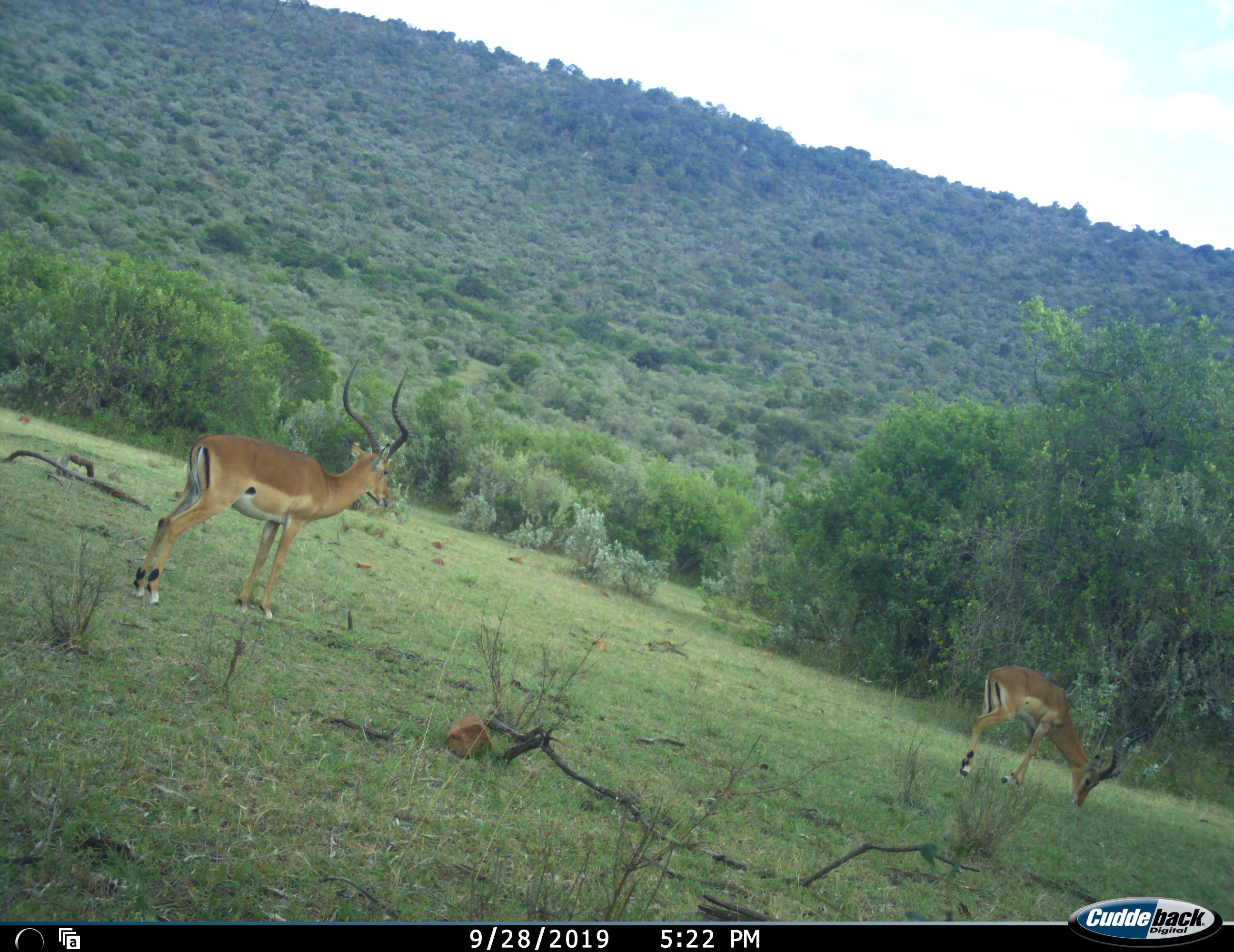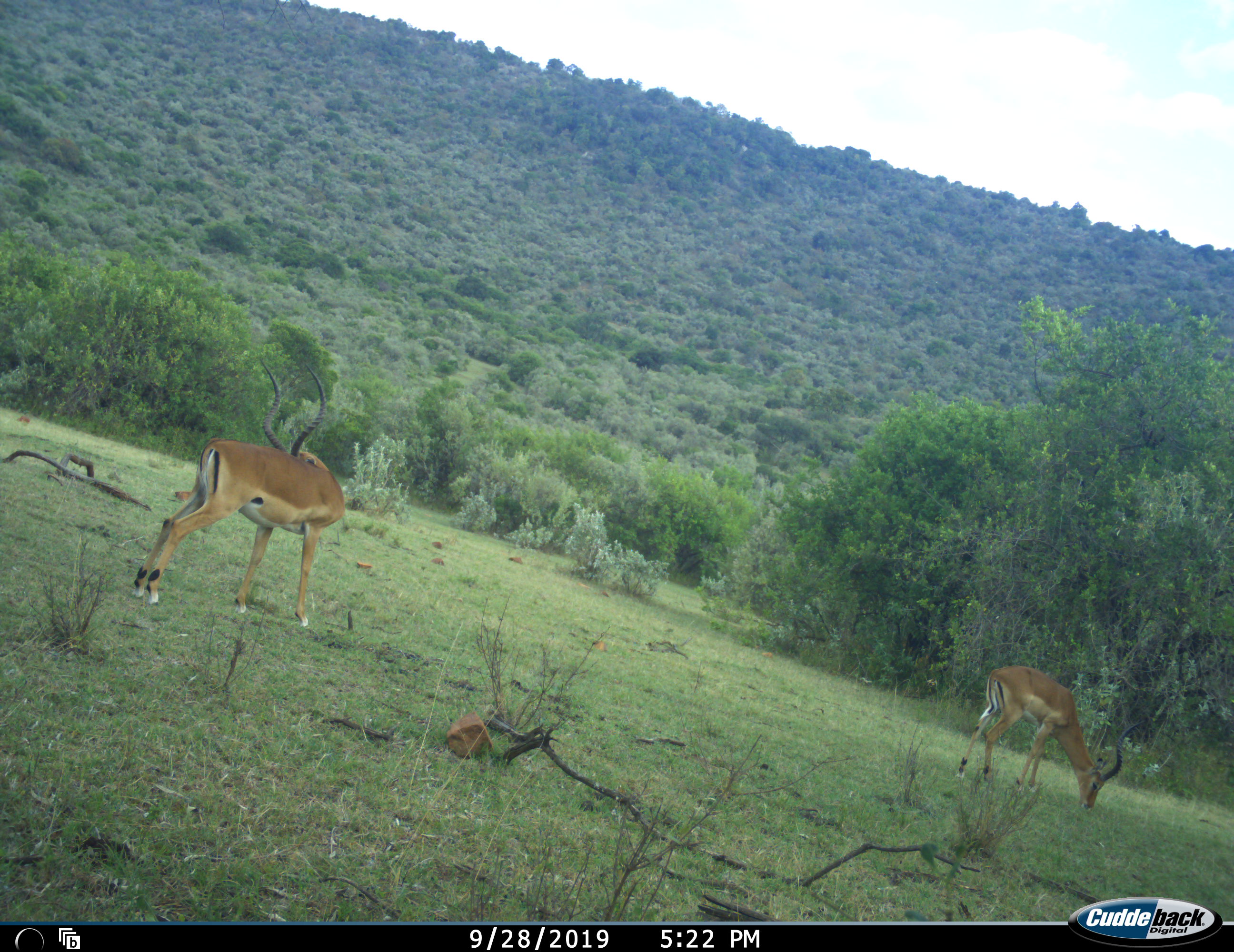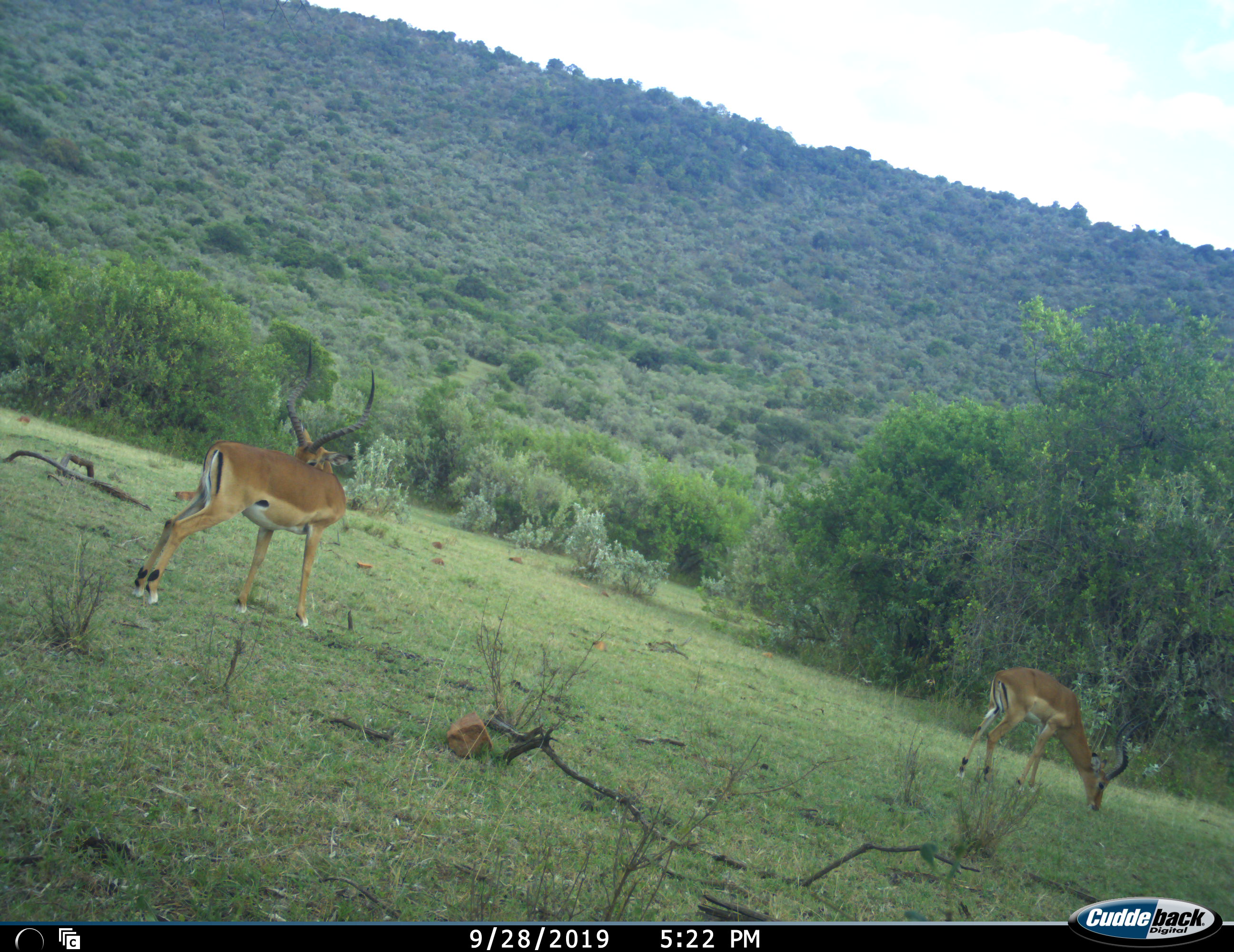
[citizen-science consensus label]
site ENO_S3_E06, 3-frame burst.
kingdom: Animalia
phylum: Chordata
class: Mammalia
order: Artiodactyla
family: Bovidae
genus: Aepyceros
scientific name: Aepyceros melampus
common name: impala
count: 2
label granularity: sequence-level